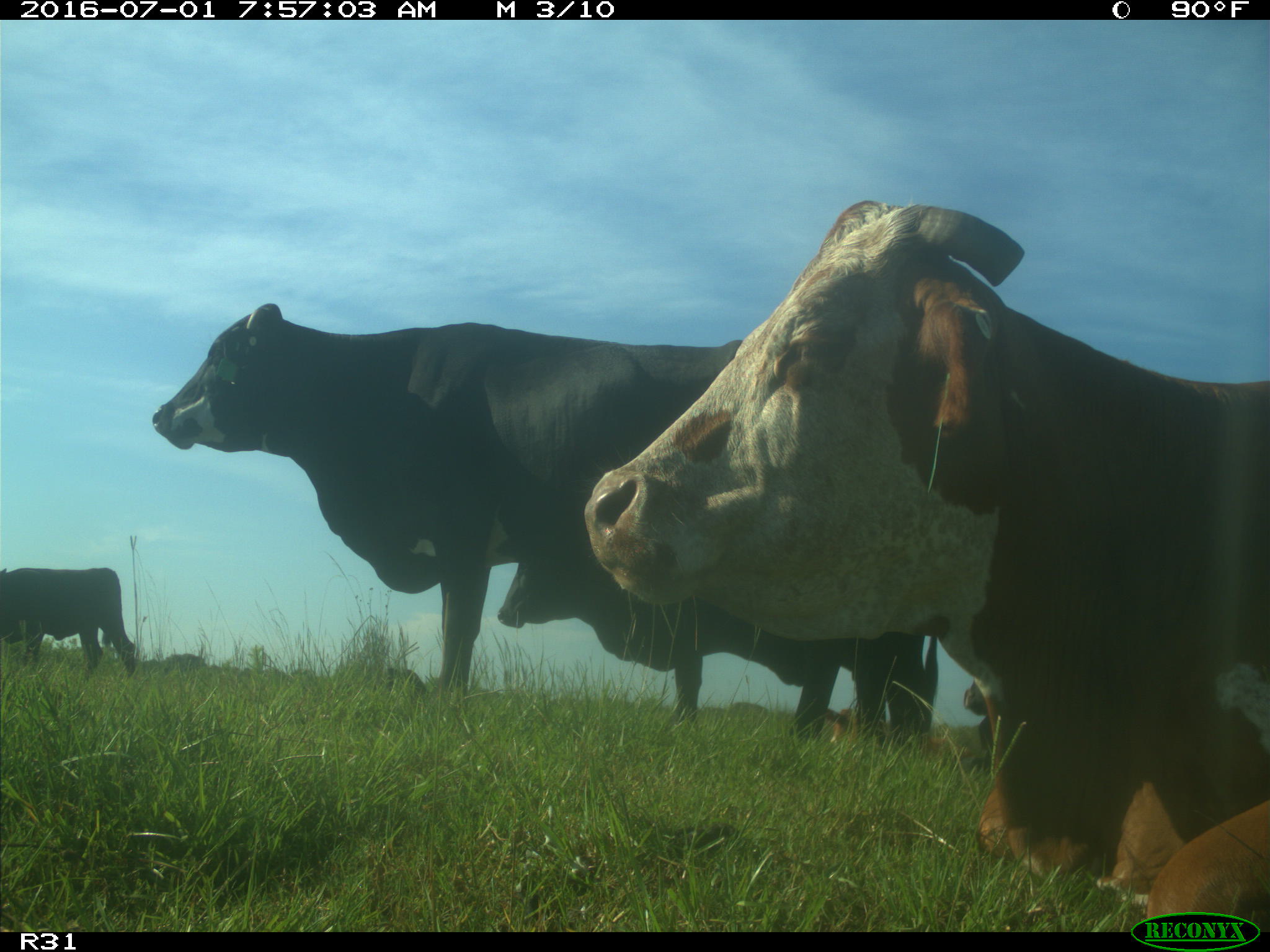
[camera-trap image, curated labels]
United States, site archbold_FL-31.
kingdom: Animalia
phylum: Chordata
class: Mammalia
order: Artiodactyla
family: Bovidae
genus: Bos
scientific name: Bos taurus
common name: domestic cow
Bos taurus (domestic cow).